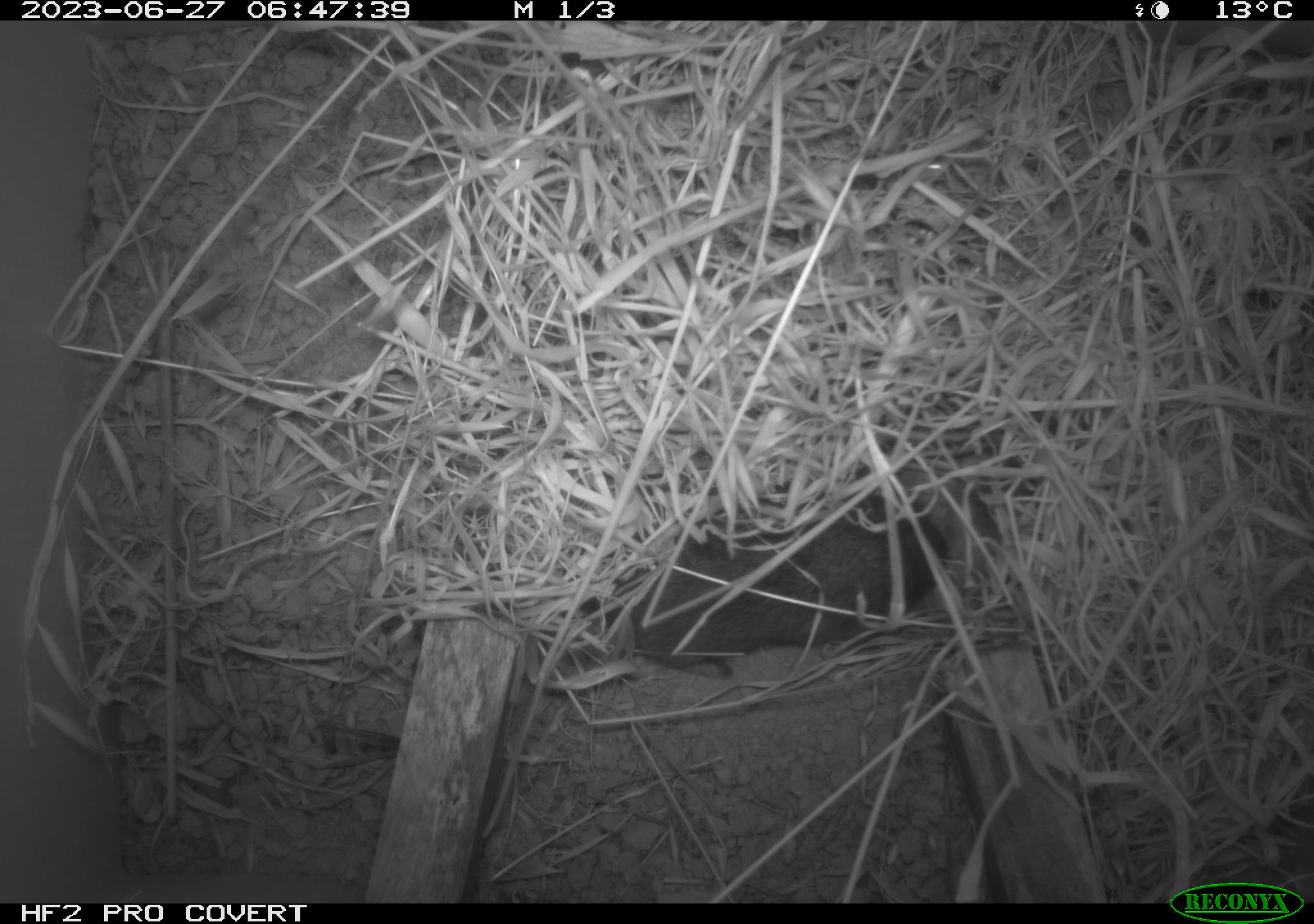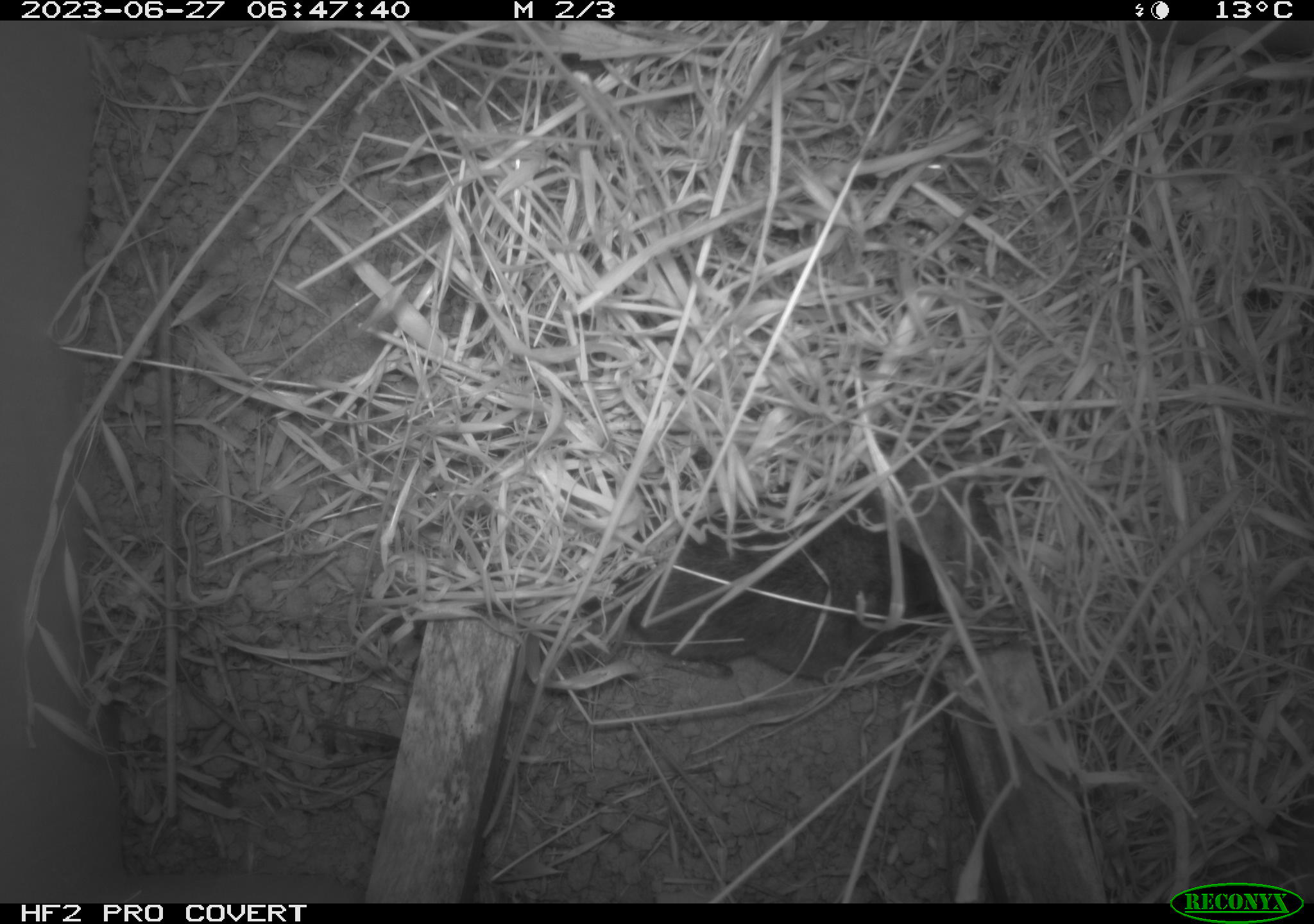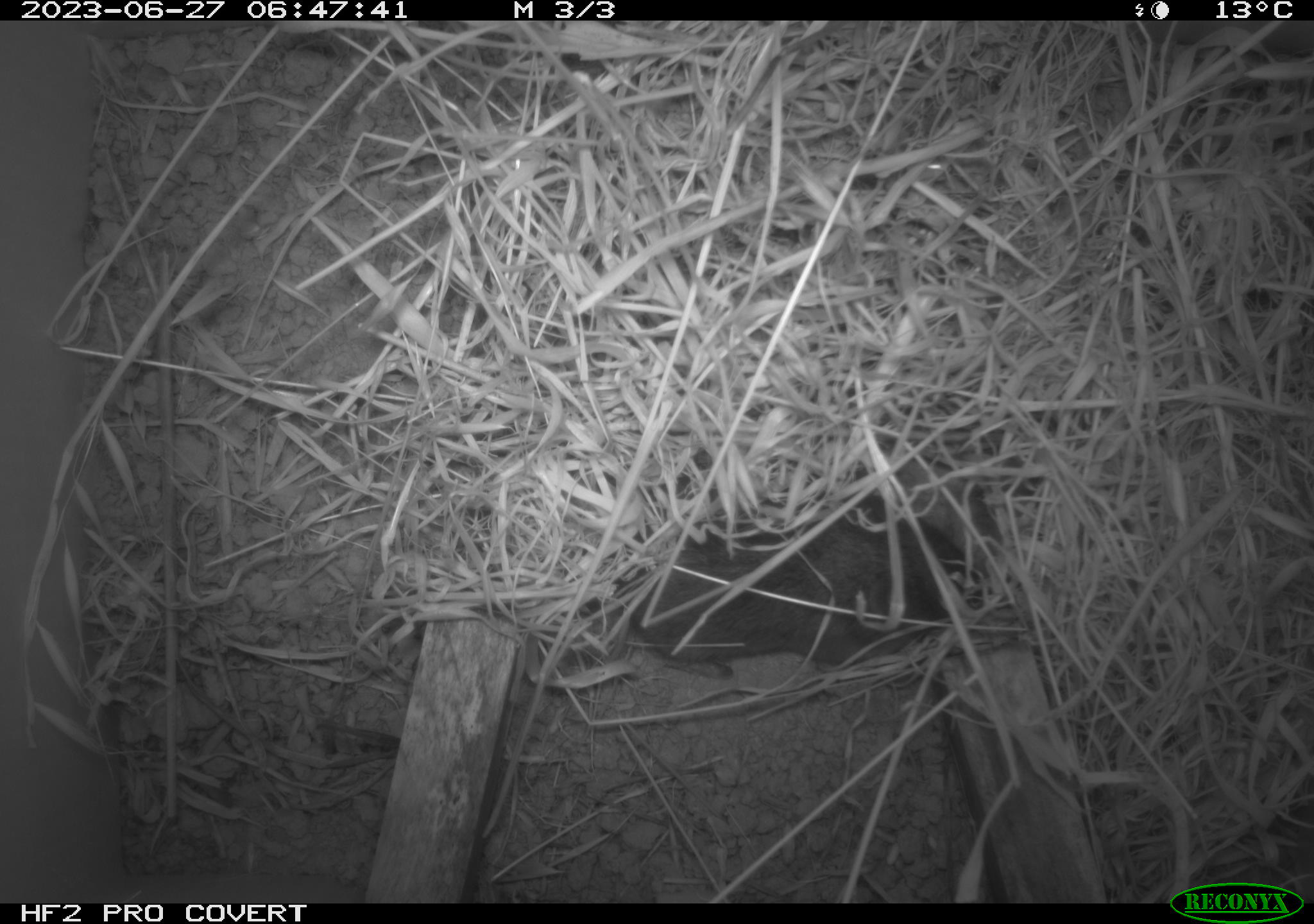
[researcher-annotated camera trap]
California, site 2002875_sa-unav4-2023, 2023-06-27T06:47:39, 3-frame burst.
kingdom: Animalia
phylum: Chordata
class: Mammalia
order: Rodentia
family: Cricetidae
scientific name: Arvicolinae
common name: voles, lemmings, and muskrats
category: arvicolinae subfamily